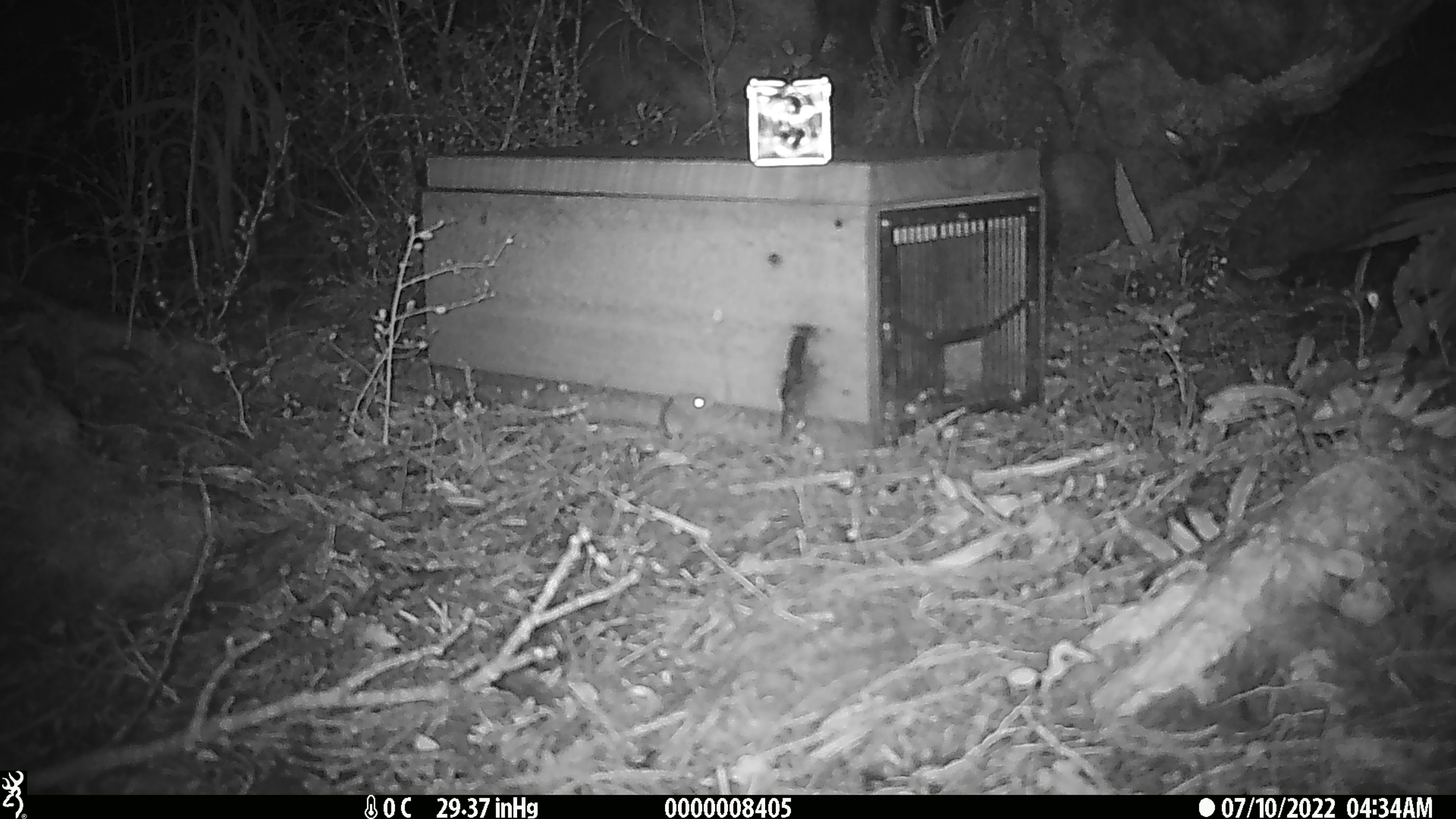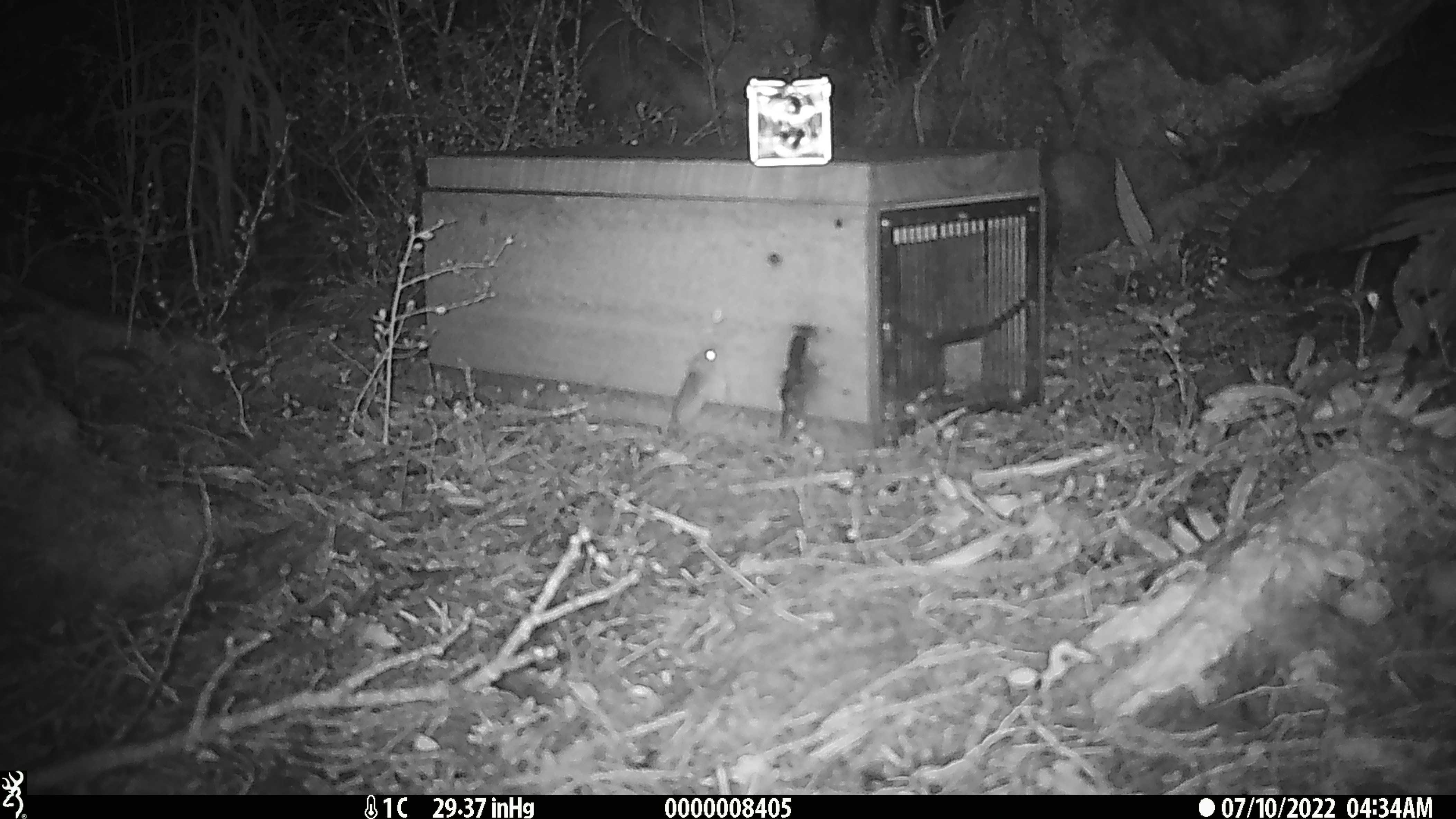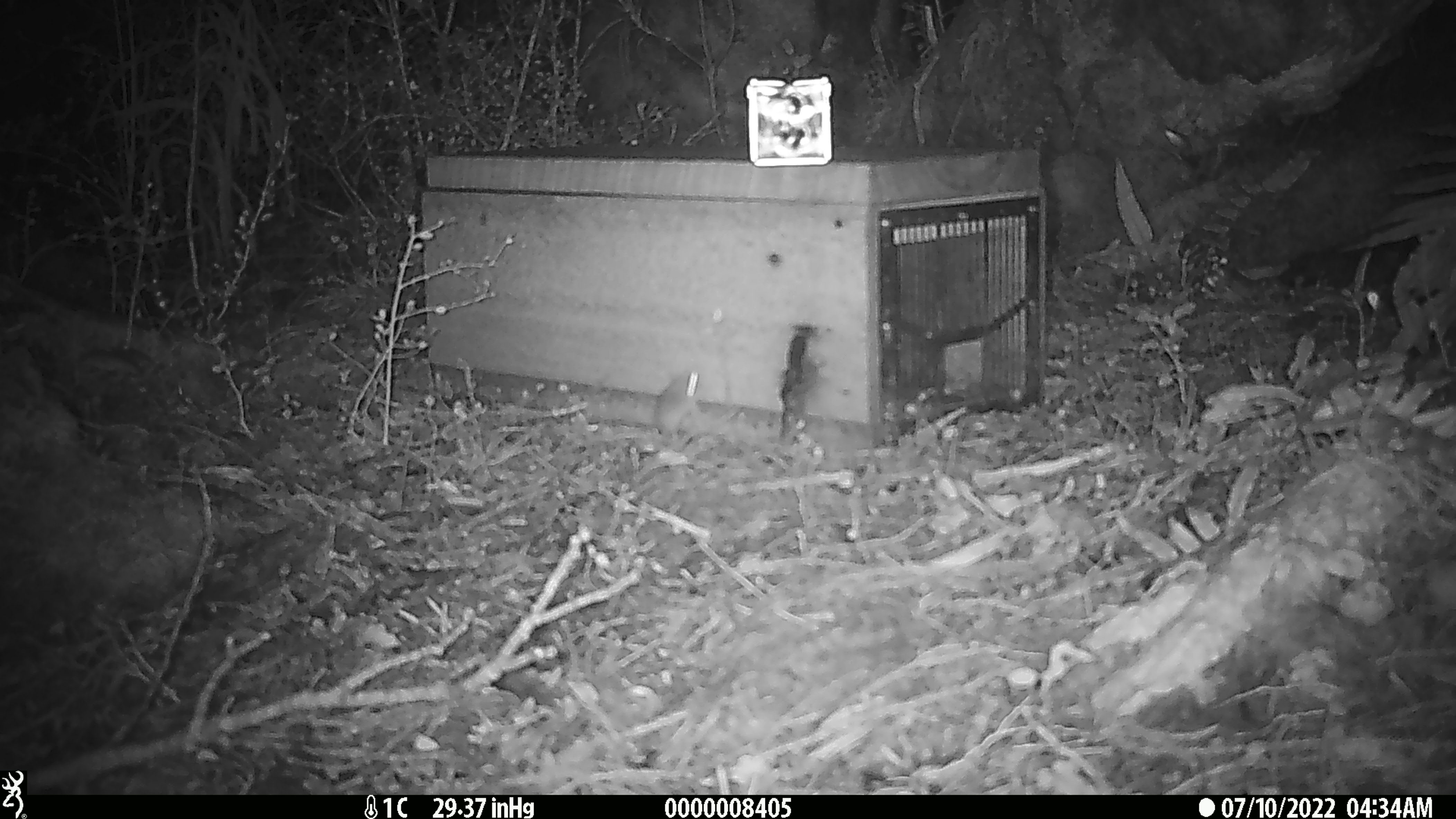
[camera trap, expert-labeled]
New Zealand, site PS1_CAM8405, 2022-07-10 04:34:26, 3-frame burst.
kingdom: Animalia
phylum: Chordata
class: Mammalia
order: Rodentia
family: Muridae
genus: Mus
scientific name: Mus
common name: mouse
Mouse (Mus).